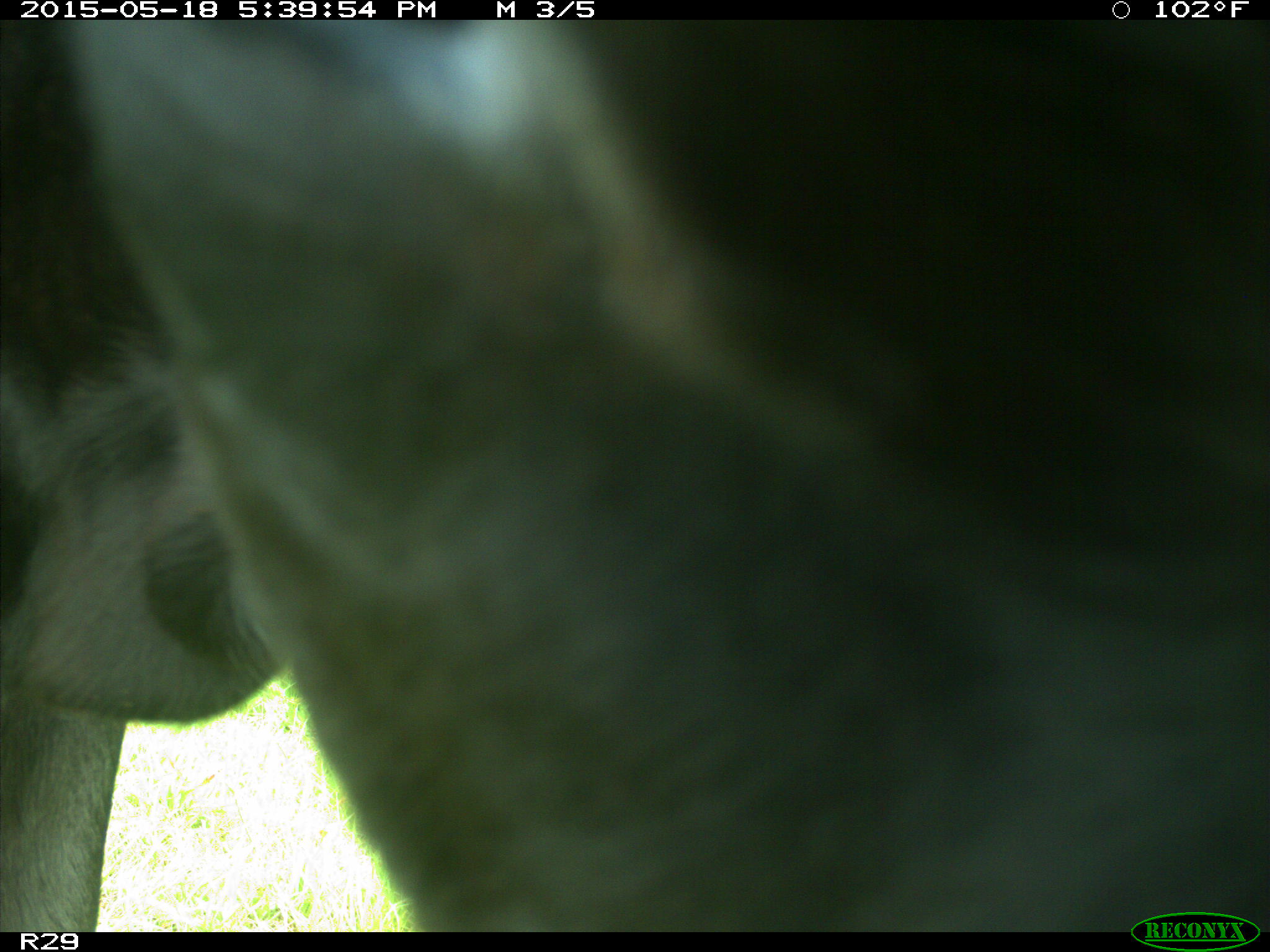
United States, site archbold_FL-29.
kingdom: Animalia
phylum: Chordata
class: Mammalia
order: Artiodactyla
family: Bovidae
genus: Bos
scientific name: Bos taurus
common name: domestic cow